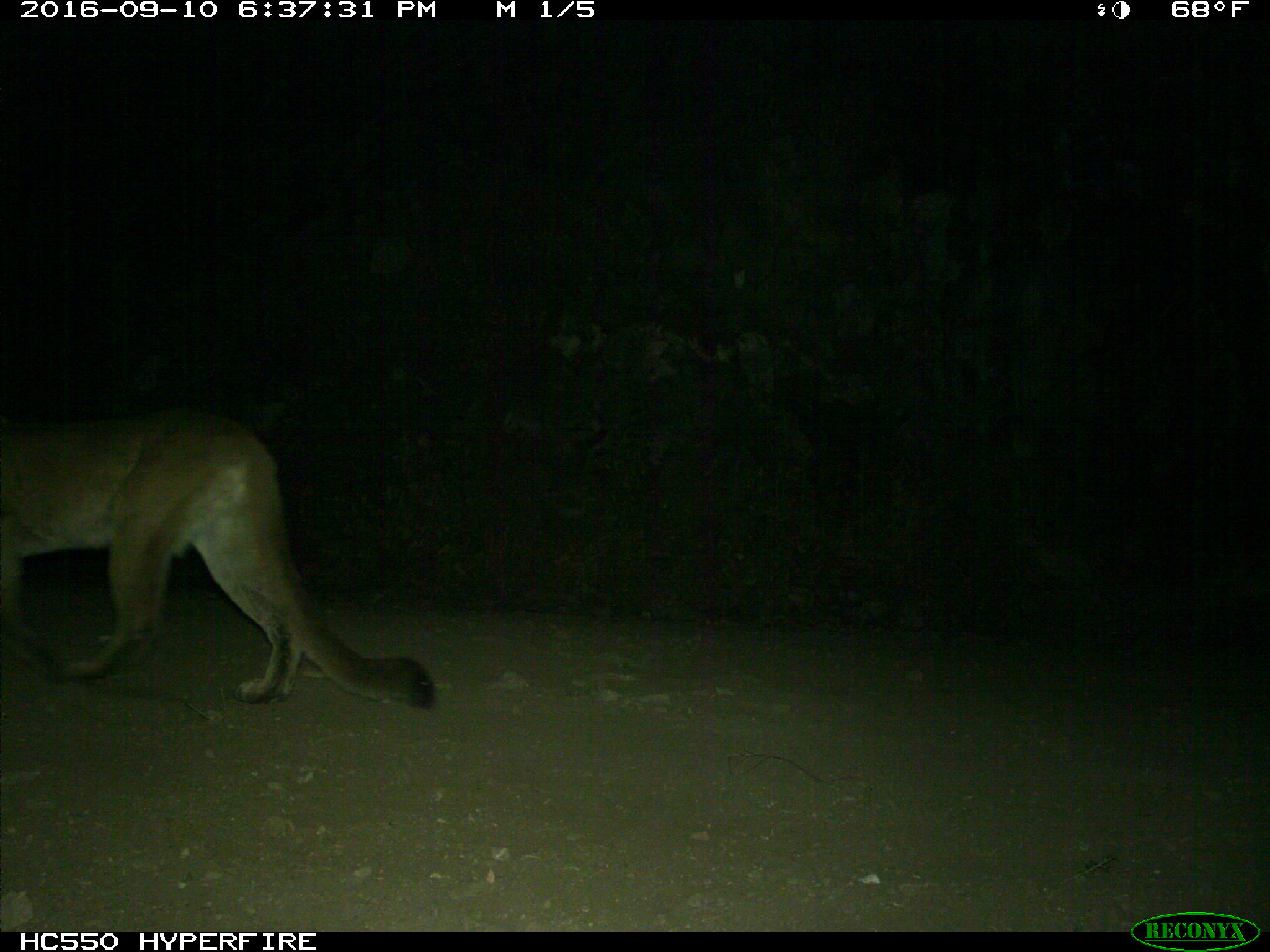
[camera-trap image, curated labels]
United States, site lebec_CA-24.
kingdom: Animalia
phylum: Chordata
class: Mammalia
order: Carnivora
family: Felidae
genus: Puma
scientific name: Puma concolor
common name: mountain lion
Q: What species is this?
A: Puma concolor (mountain lion).